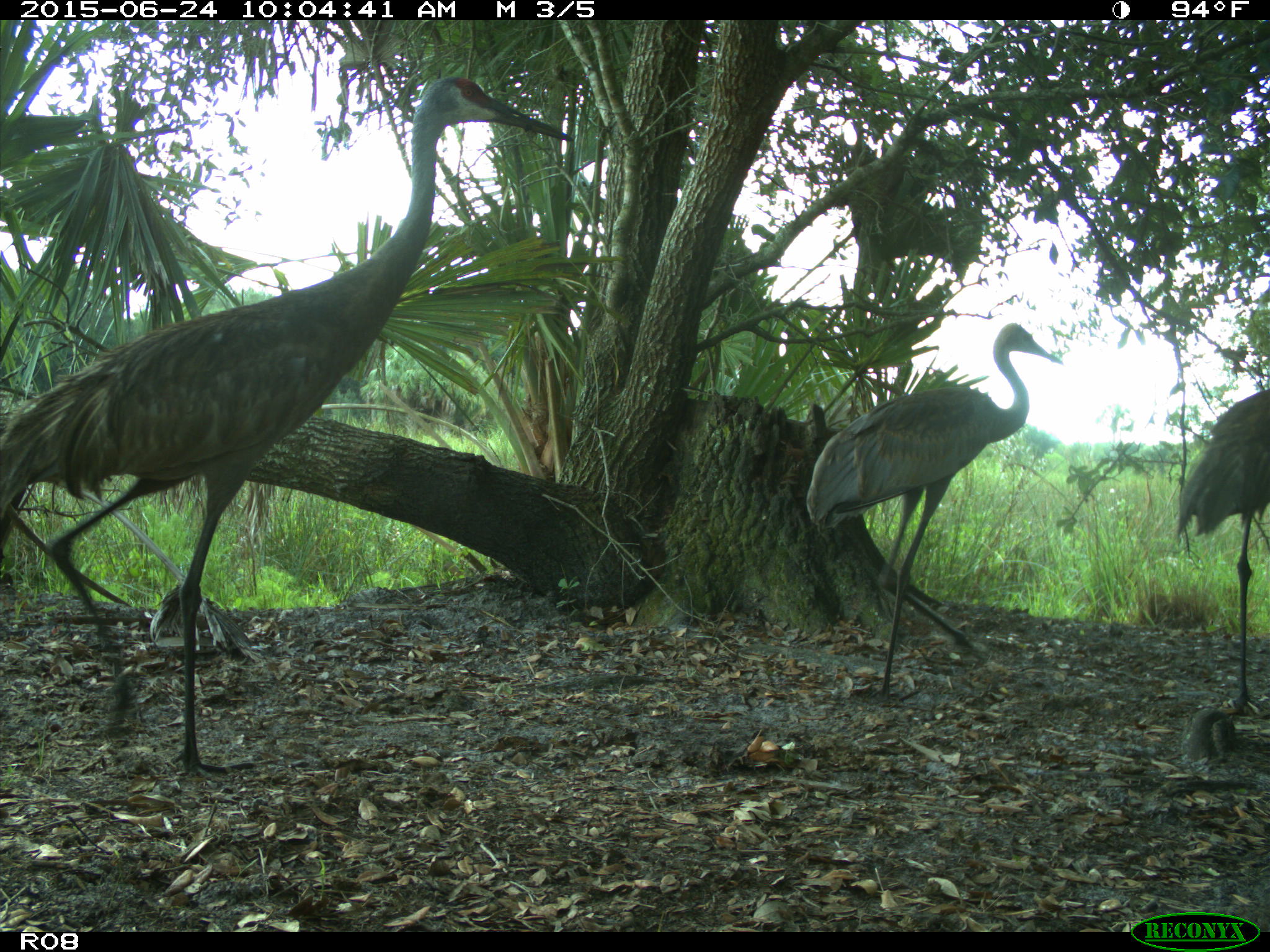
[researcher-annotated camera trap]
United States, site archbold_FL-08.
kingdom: Animalia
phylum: Chordata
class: Aves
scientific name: Aves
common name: birds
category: unidentified bird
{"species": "unidentified bird (birds) (Aves)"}